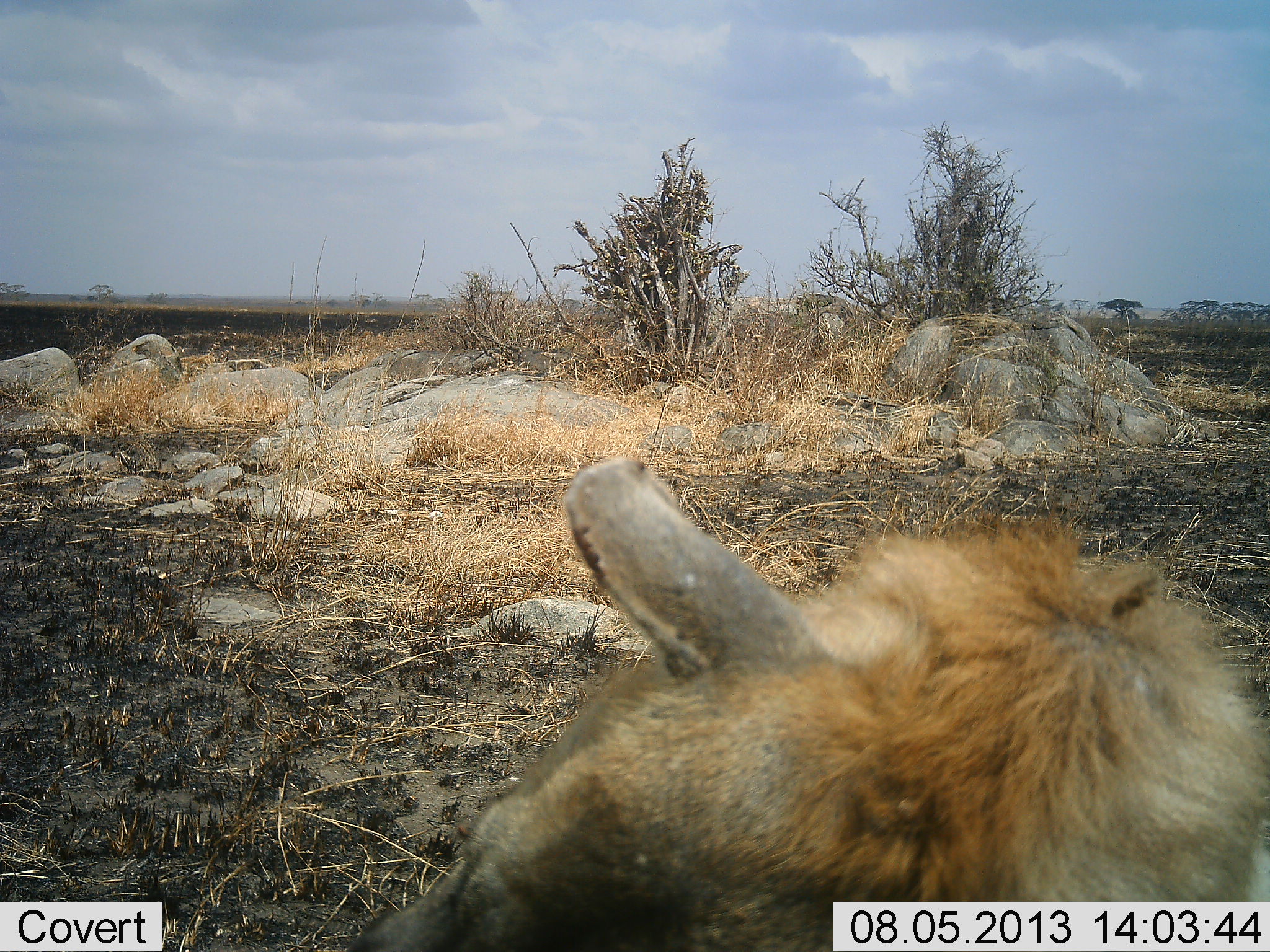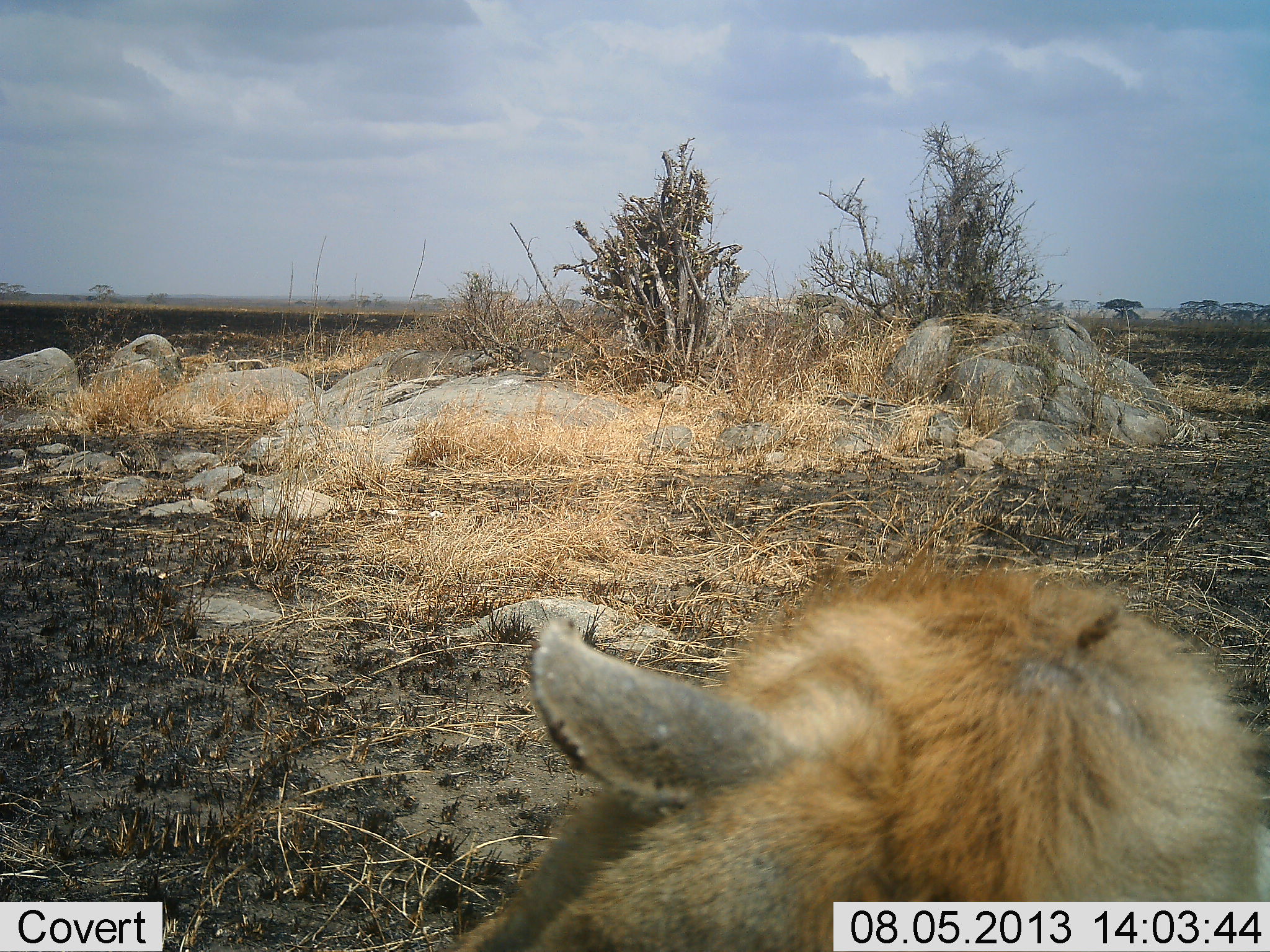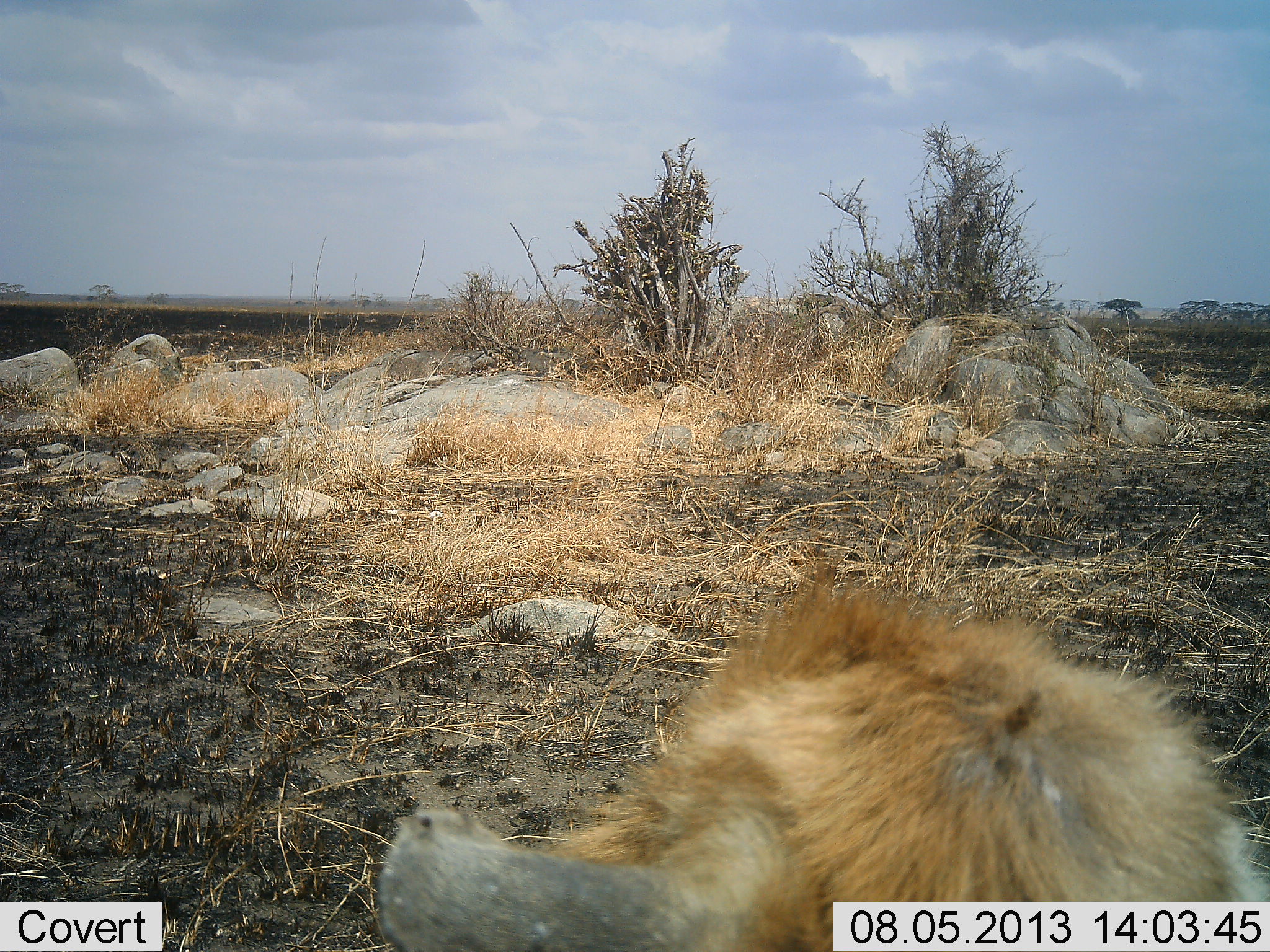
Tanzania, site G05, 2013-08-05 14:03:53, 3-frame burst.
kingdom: Animalia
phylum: Chordata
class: Mammalia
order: Carnivora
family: Hyaenidae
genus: Crocuta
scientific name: Crocuta crocuta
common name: spotted hyena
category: hyenaspotted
Hyenaspotted (spotted hyena) (Crocuta crocuta), count 1. Behavior (volunteer vote fractions): standing 38%, resting 38%, moving 25%, interacting 0%. Young present (vote fraction): 0%. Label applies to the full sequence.